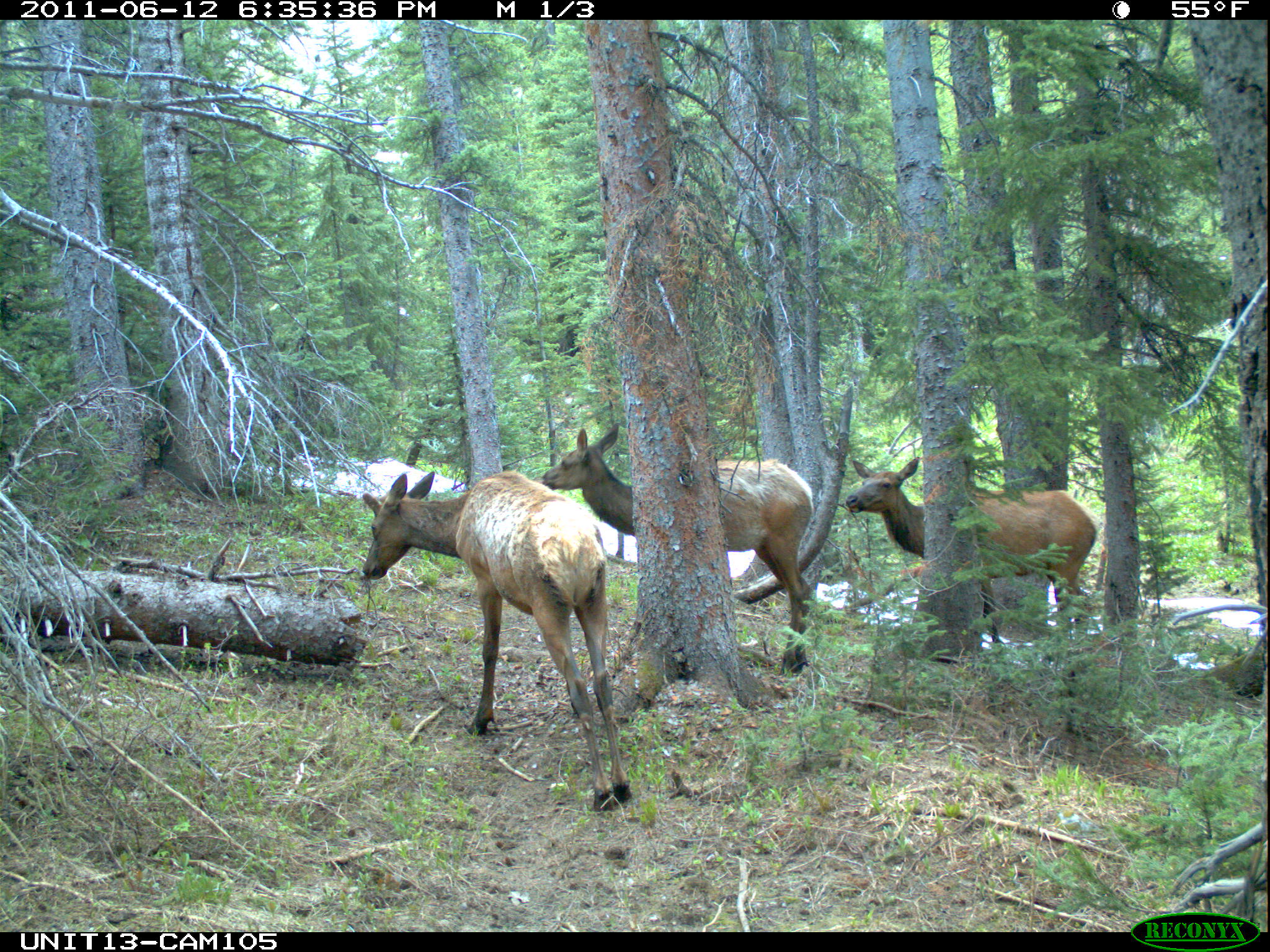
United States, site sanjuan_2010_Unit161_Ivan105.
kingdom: Animalia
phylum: Chordata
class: Mammalia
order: Artiodactyla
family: Cervidae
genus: Cervus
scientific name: Cervus elaphus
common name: red deer